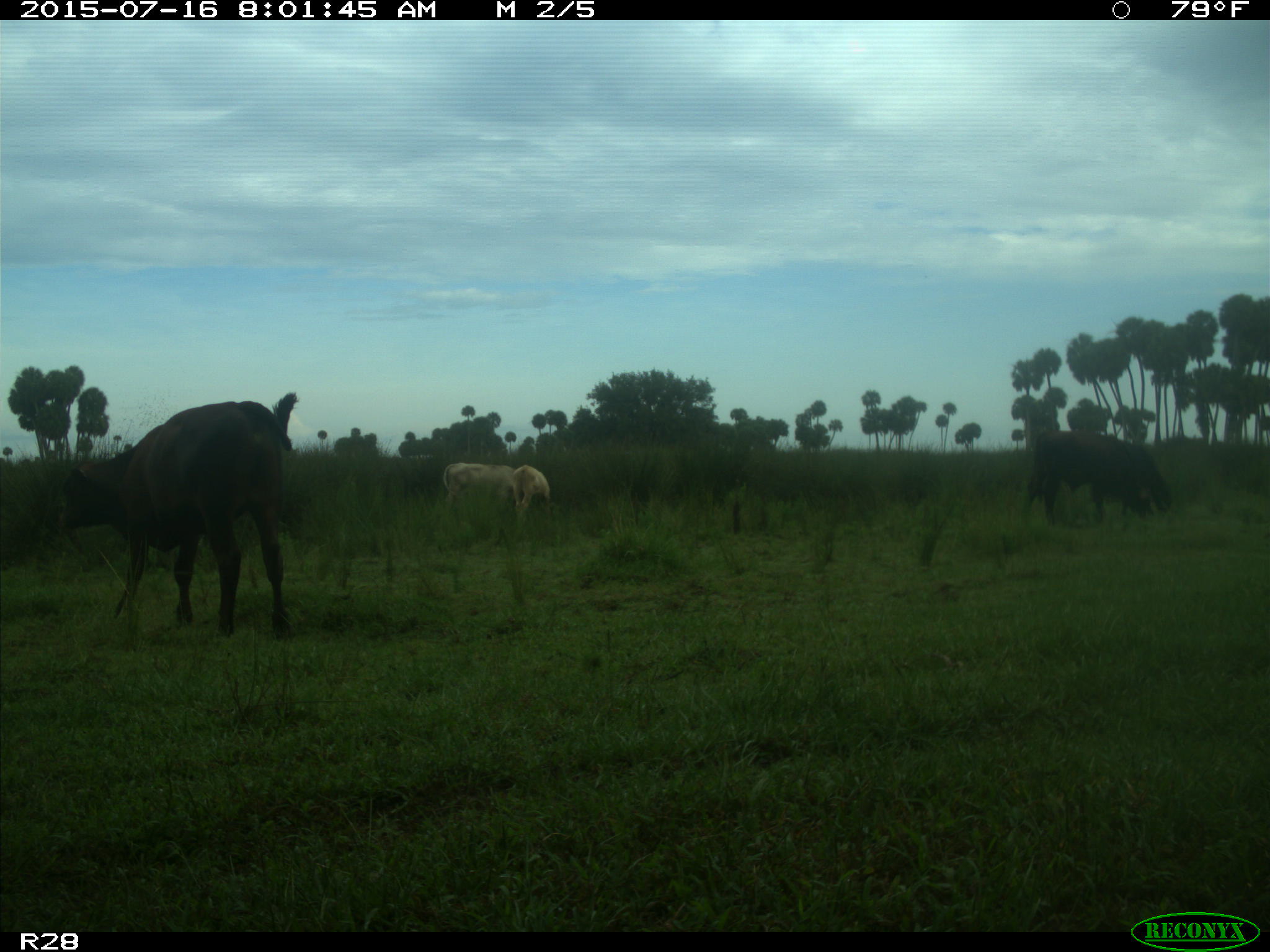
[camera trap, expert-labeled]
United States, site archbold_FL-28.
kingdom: Animalia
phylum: Chordata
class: Mammalia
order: Artiodactyla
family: Bovidae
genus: Bos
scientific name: Bos taurus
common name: domestic cow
Bos taurus (domestic cow).